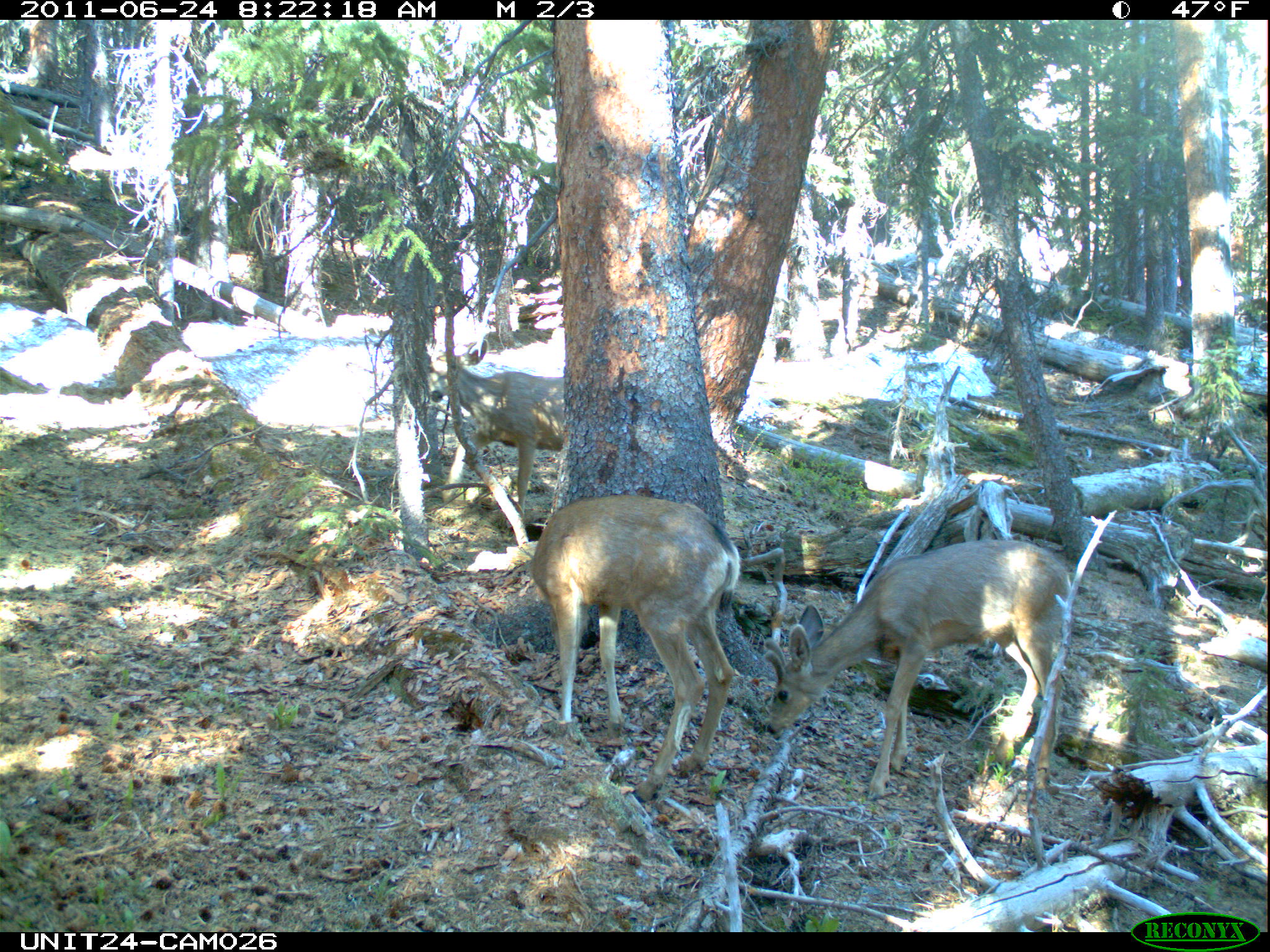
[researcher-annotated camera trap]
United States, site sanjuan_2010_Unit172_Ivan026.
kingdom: Animalia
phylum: Chordata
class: Mammalia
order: Artiodactyla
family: Cervidae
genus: Odocoileus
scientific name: Odocoileus hemionus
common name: mule deer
Odocoileus hemionus (mule deer).